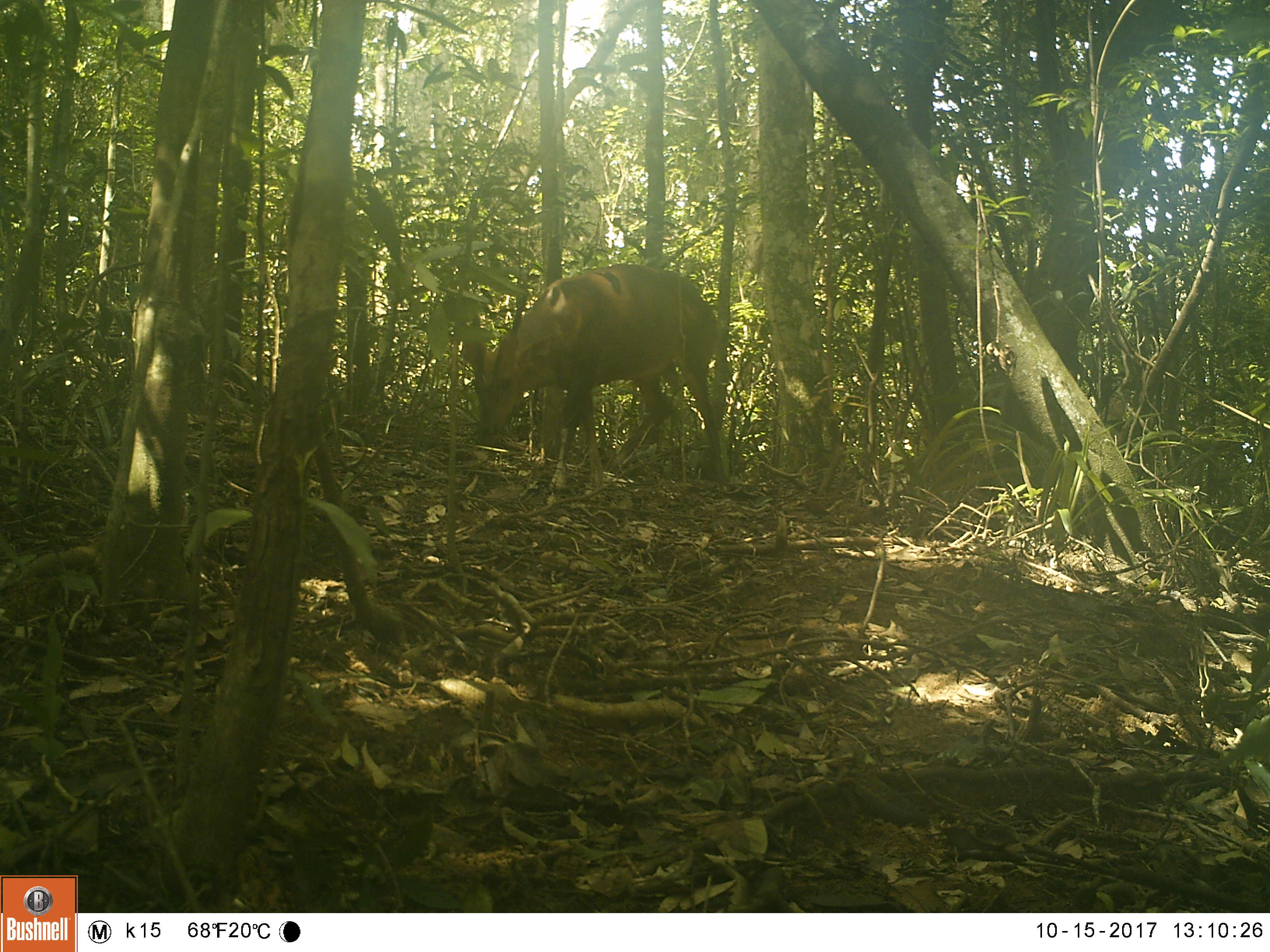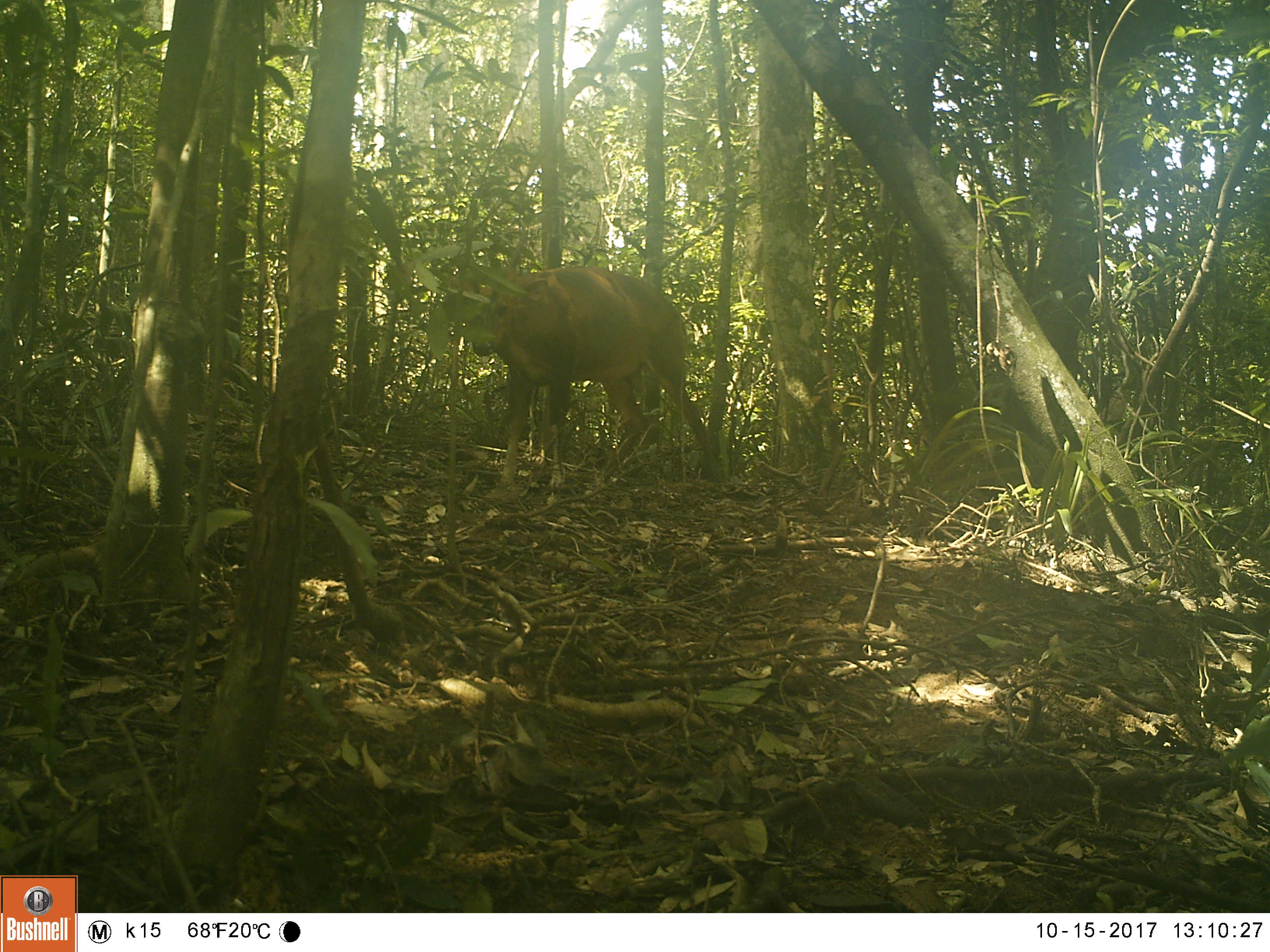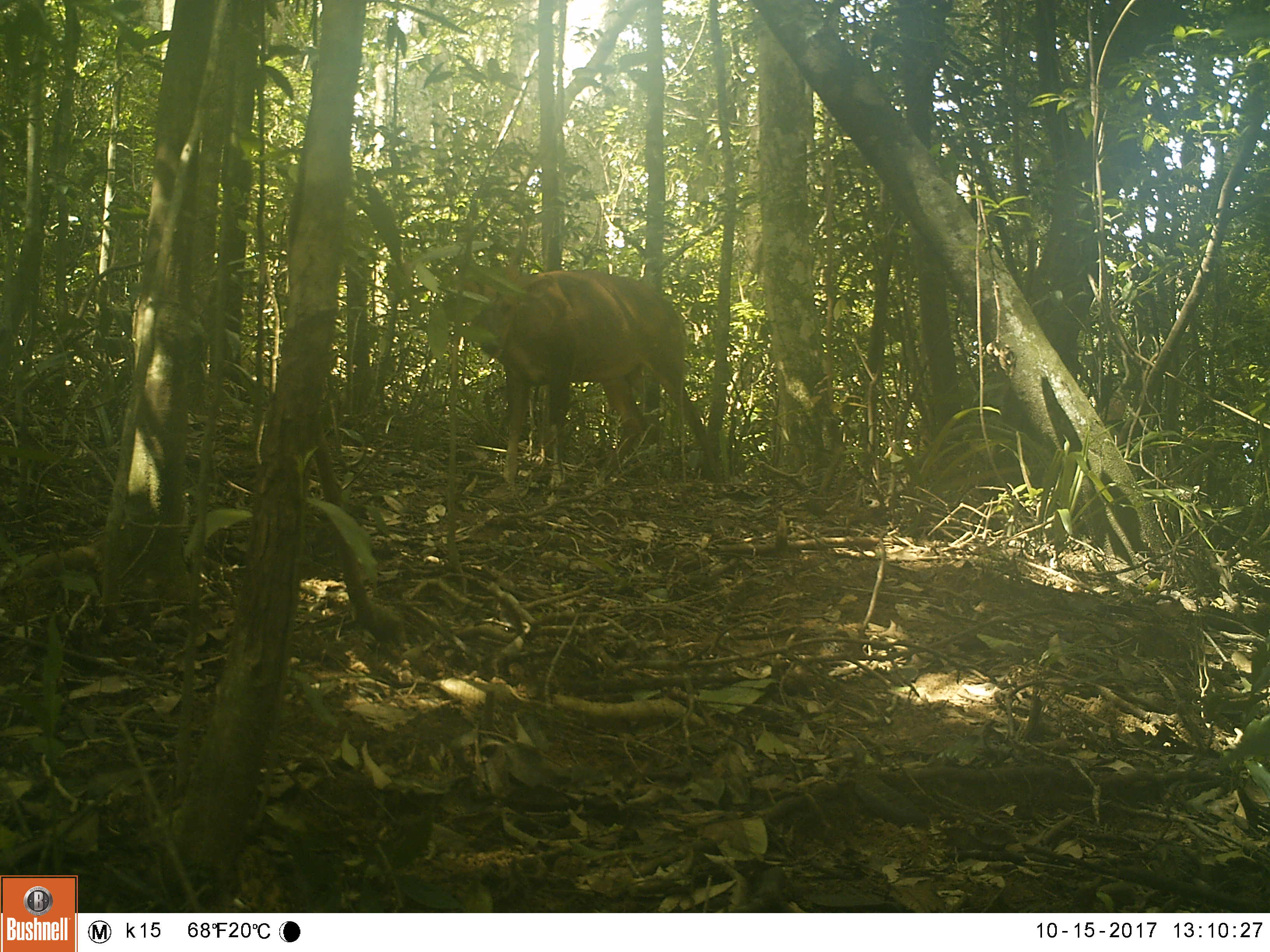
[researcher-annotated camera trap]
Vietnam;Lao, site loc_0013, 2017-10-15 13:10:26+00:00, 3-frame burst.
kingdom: Animalia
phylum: Chordata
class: Mammalia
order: Artiodactyla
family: Cervidae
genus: Muntiacus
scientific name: Muntiacus vuquangensis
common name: large-antlered muntjac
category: large antlered muntjac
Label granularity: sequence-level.